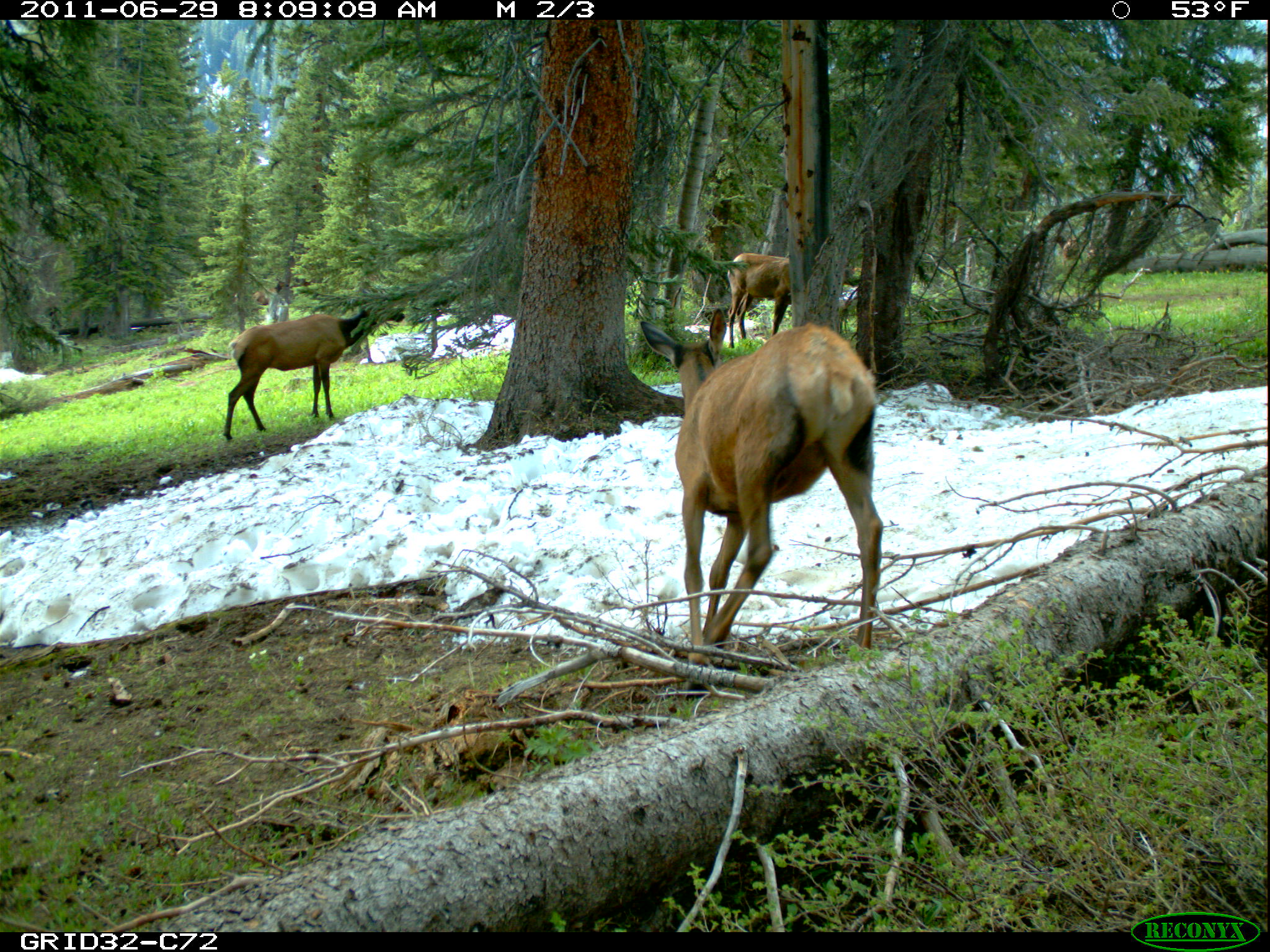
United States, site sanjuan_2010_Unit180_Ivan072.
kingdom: Animalia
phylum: Chordata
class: Mammalia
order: Artiodactyla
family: Cervidae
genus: Cervus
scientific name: Cervus elaphus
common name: red deer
Cervus elaphus (red deer).